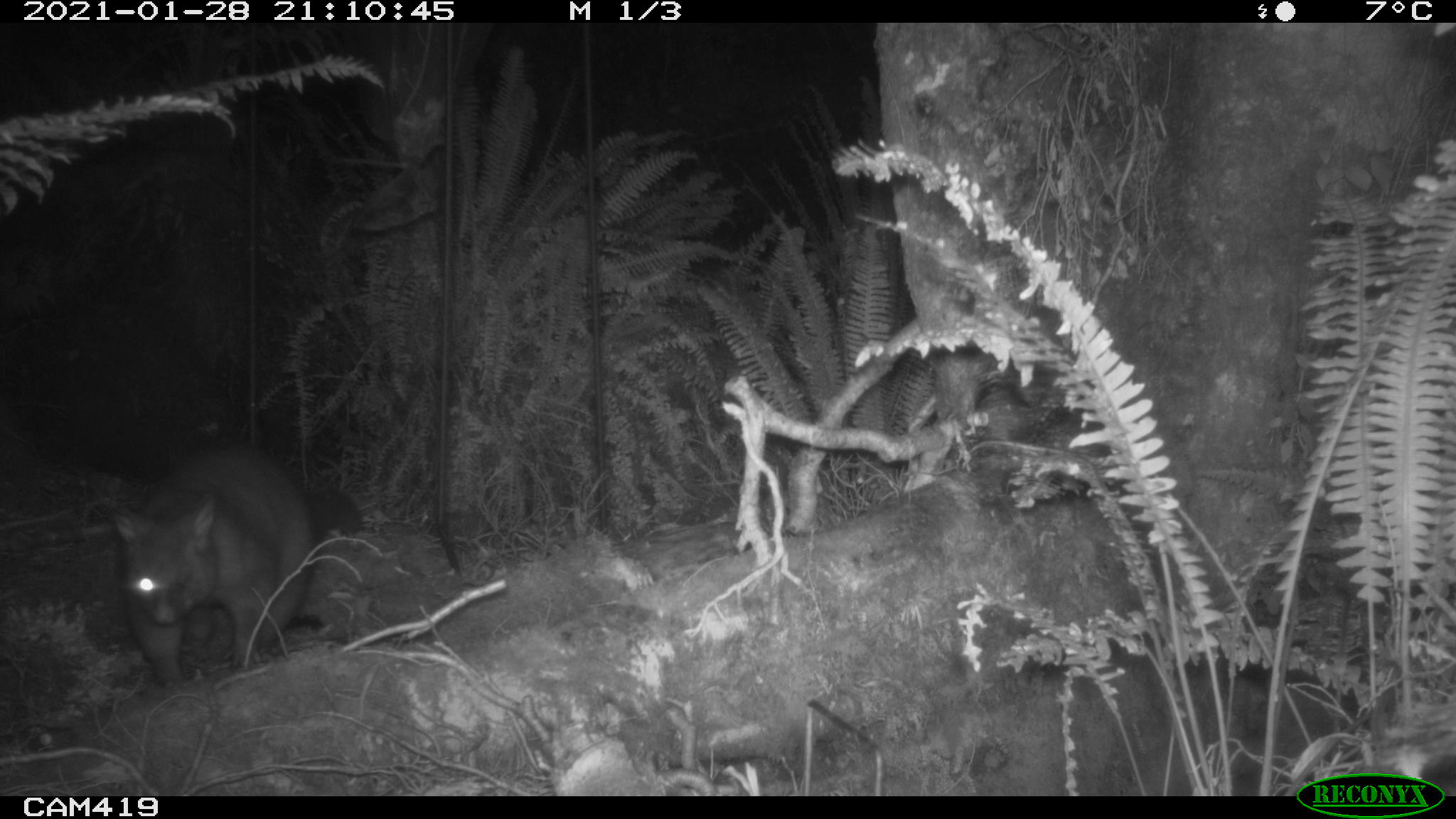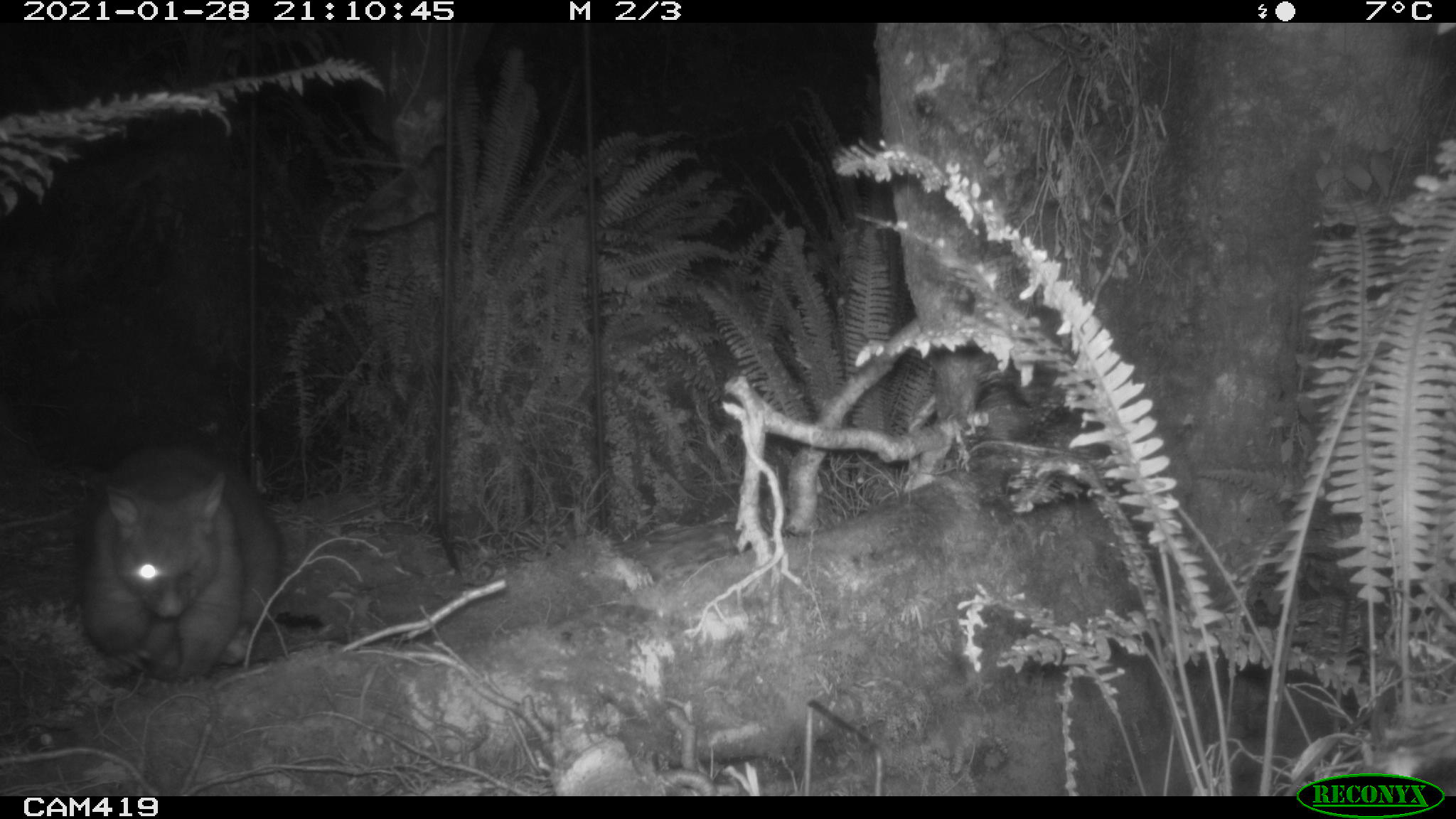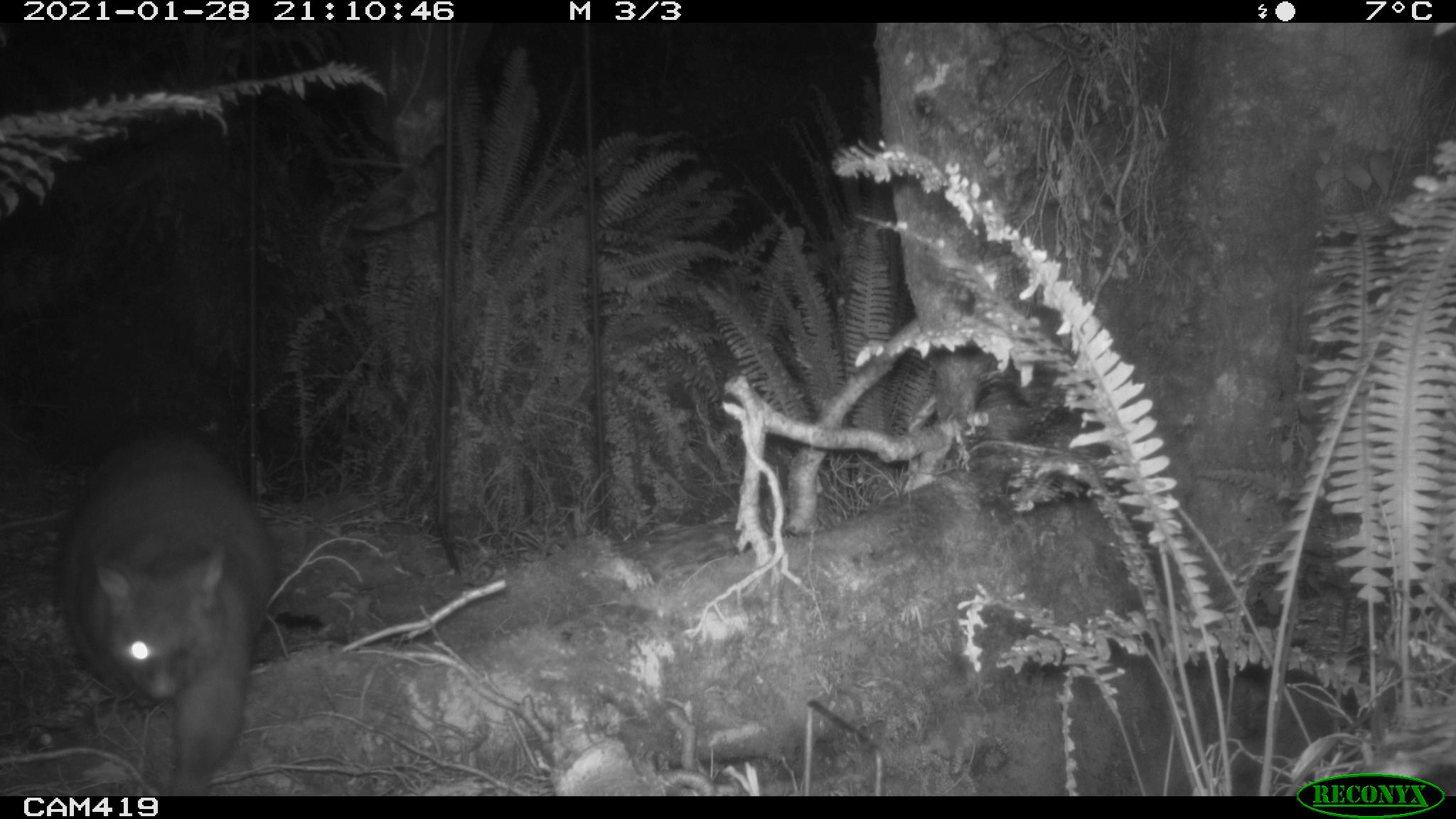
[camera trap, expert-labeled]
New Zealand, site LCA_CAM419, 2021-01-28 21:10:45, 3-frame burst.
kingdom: Animalia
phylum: Chordata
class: Mammalia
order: Diprotodontia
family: Phalangeridae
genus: Trichosurus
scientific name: Trichosurus vulpecula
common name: common brushtail possum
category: possum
Possum (common brushtail possum) (Trichosurus vulpecula).